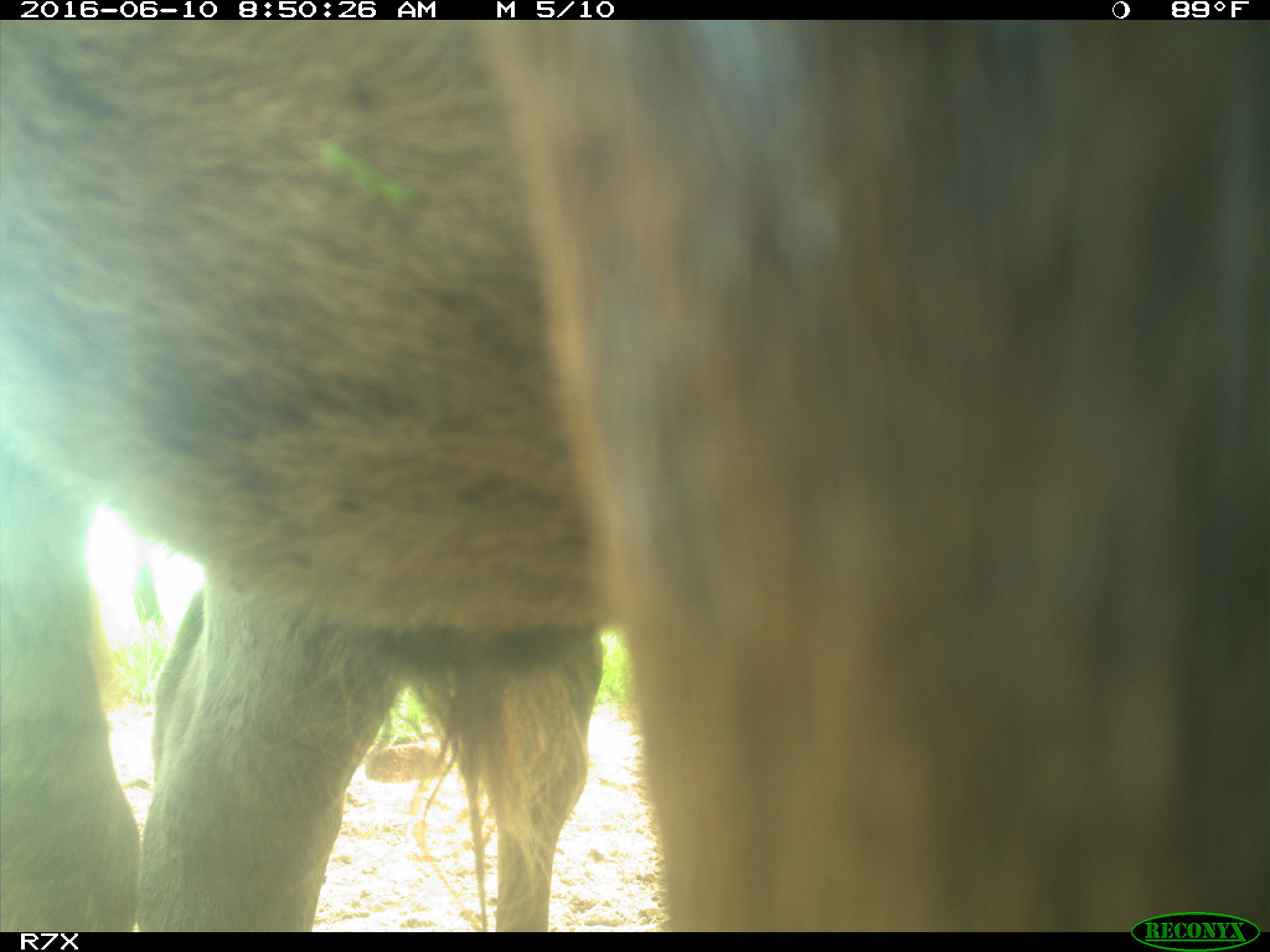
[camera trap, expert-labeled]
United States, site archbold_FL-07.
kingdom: Animalia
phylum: Chordata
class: Mammalia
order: Artiodactyla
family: Bovidae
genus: Bos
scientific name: Bos taurus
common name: domestic cow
Bos taurus (domestic cow).